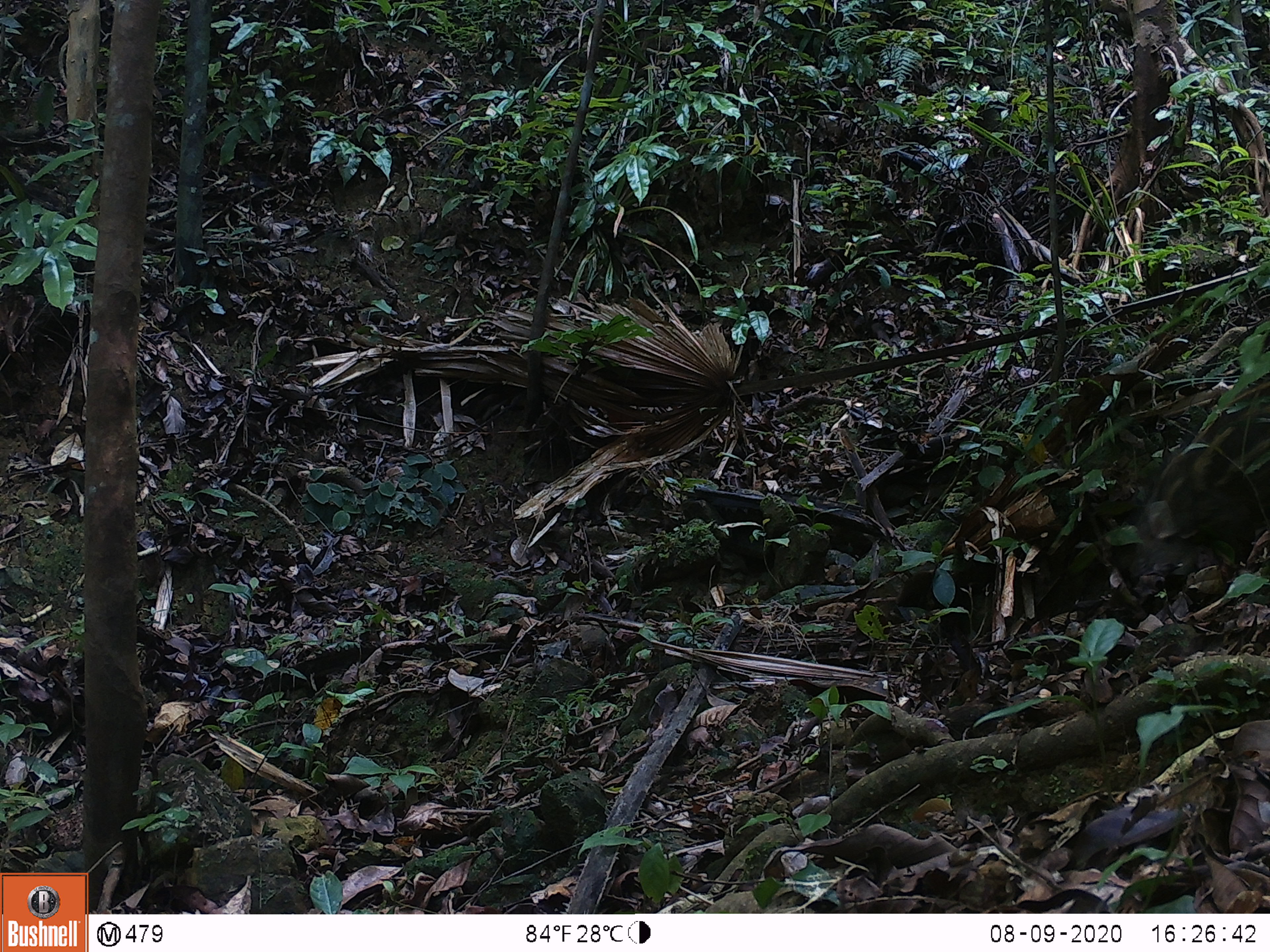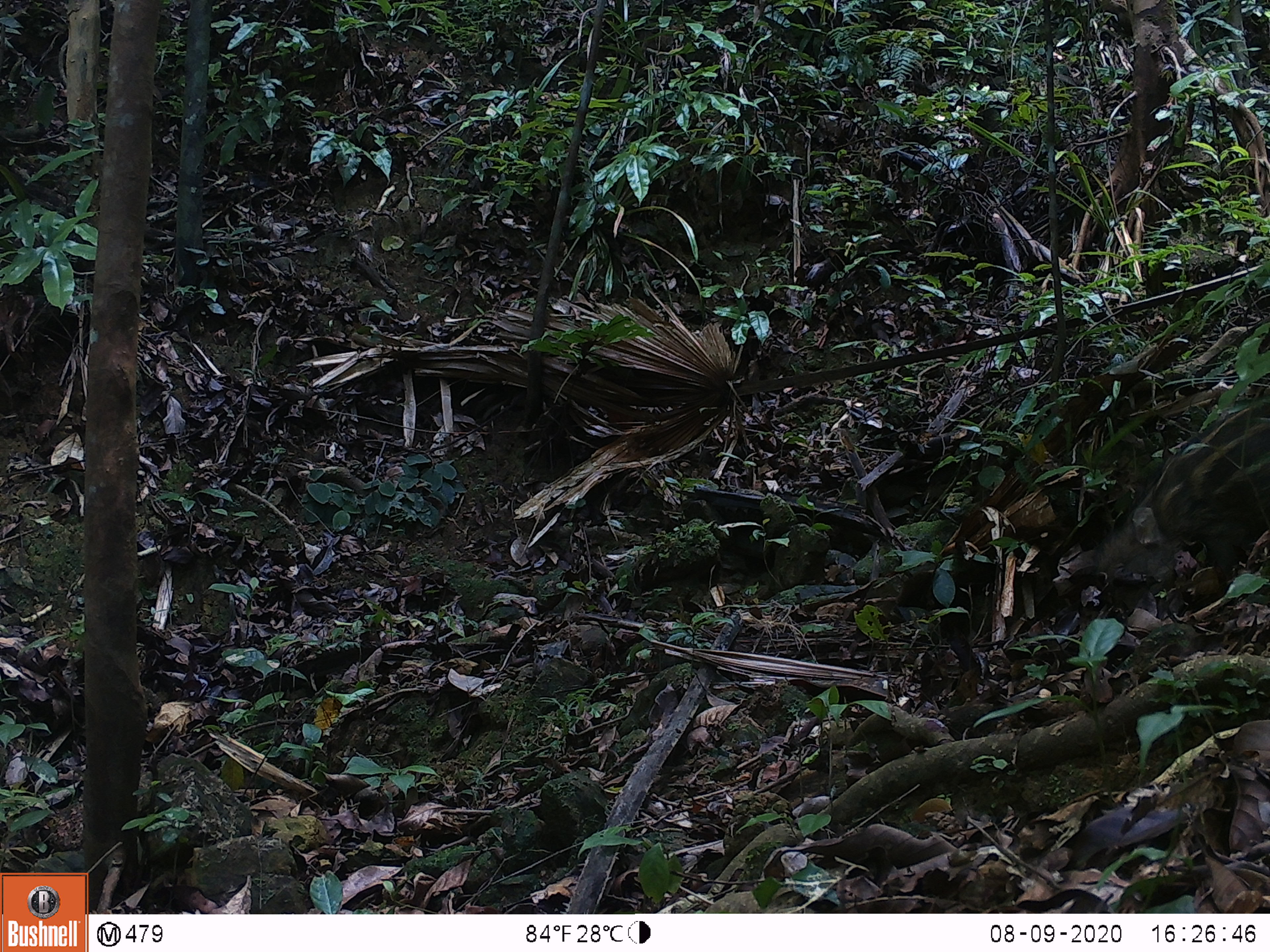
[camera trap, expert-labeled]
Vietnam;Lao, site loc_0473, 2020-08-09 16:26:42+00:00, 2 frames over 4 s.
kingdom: Animalia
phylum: Chordata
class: Mammalia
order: Artiodactyla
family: Suidae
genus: Sus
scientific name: Sus scrofa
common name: eurasian wild pig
Eurasian wild pig (Sus scrofa). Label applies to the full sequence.